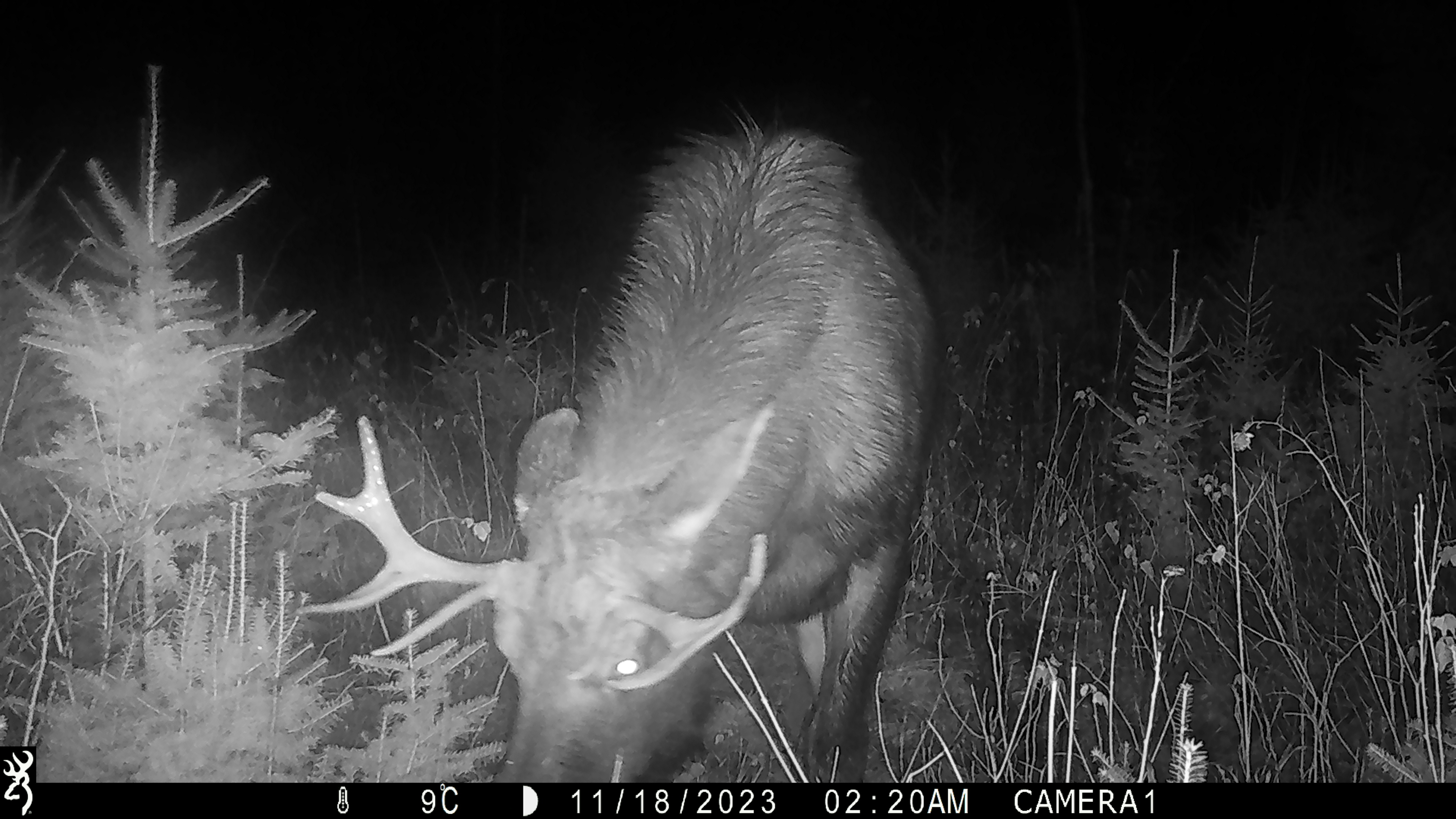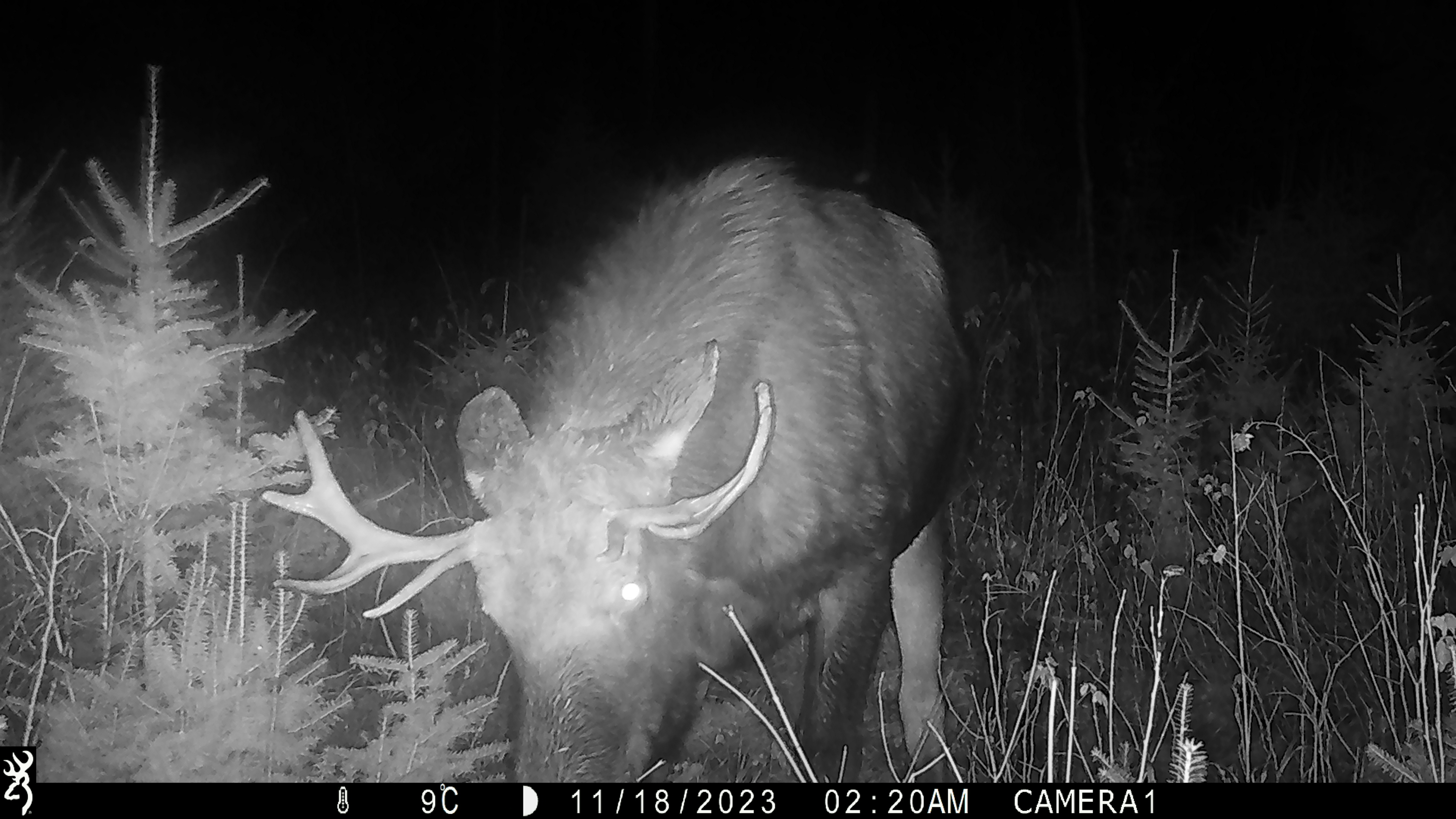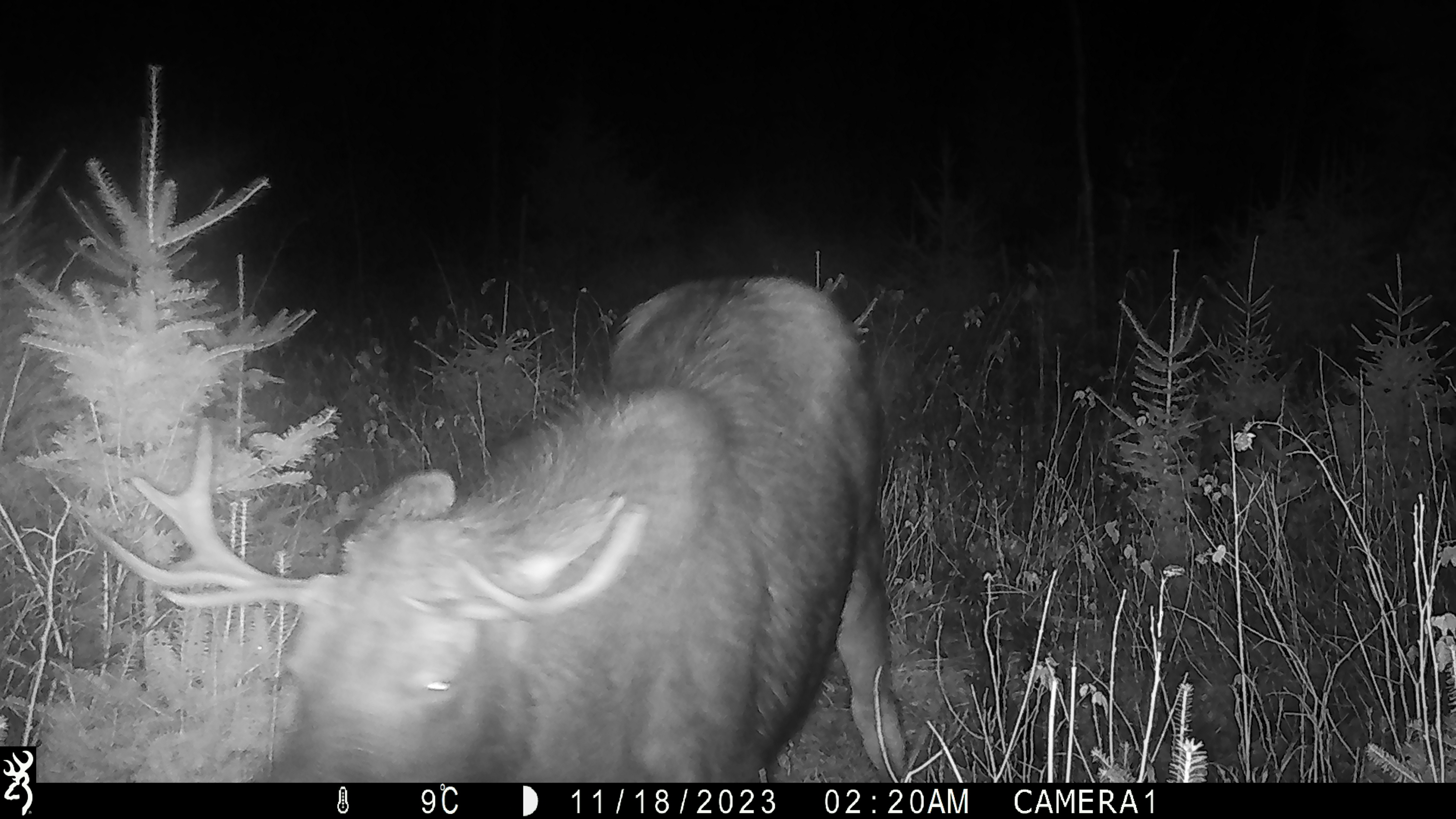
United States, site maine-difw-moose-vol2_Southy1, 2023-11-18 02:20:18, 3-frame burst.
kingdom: Animalia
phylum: Chordata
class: Mammalia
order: Artiodactyla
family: Cervidae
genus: Alces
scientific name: Alces alces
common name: moose